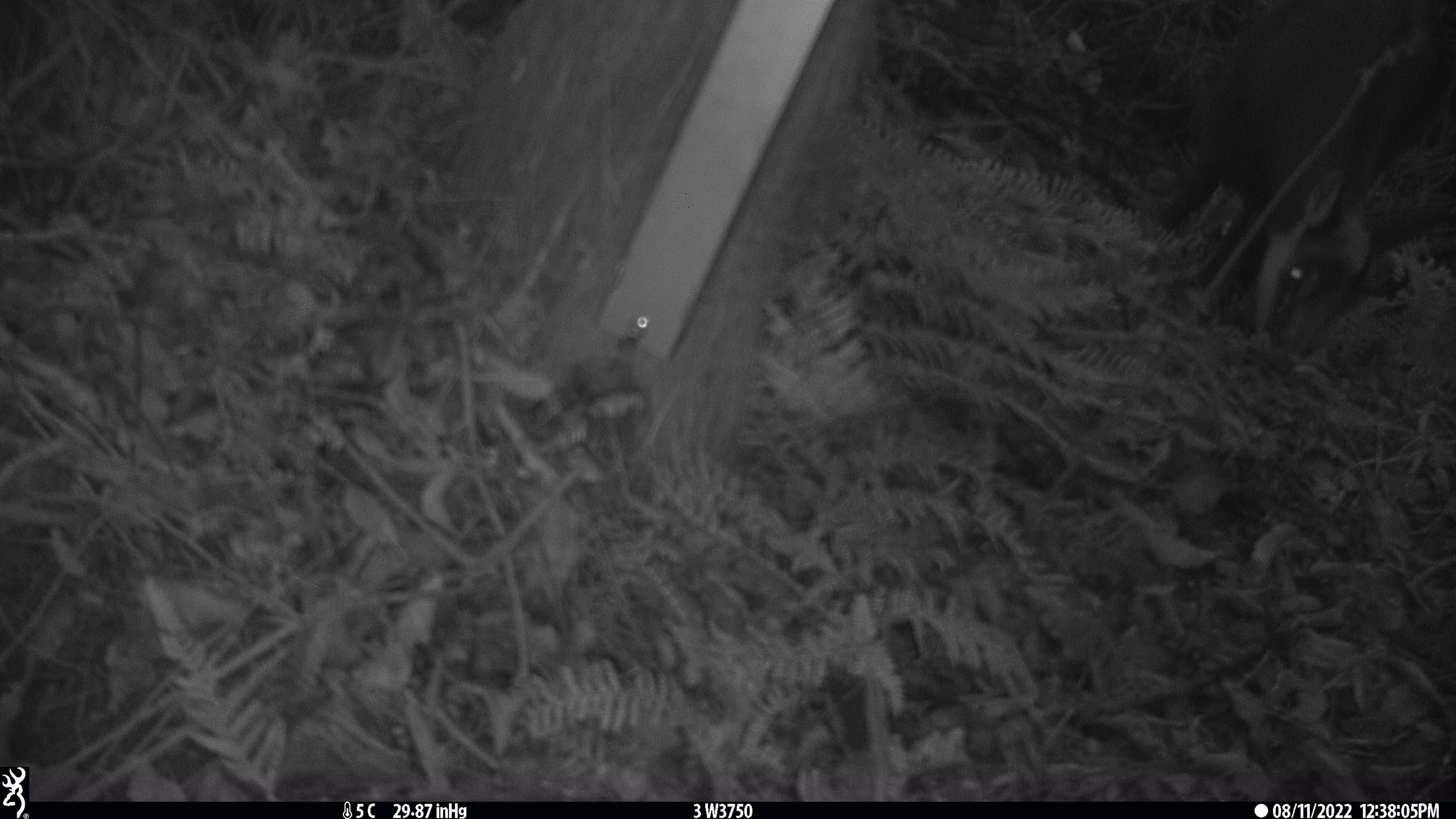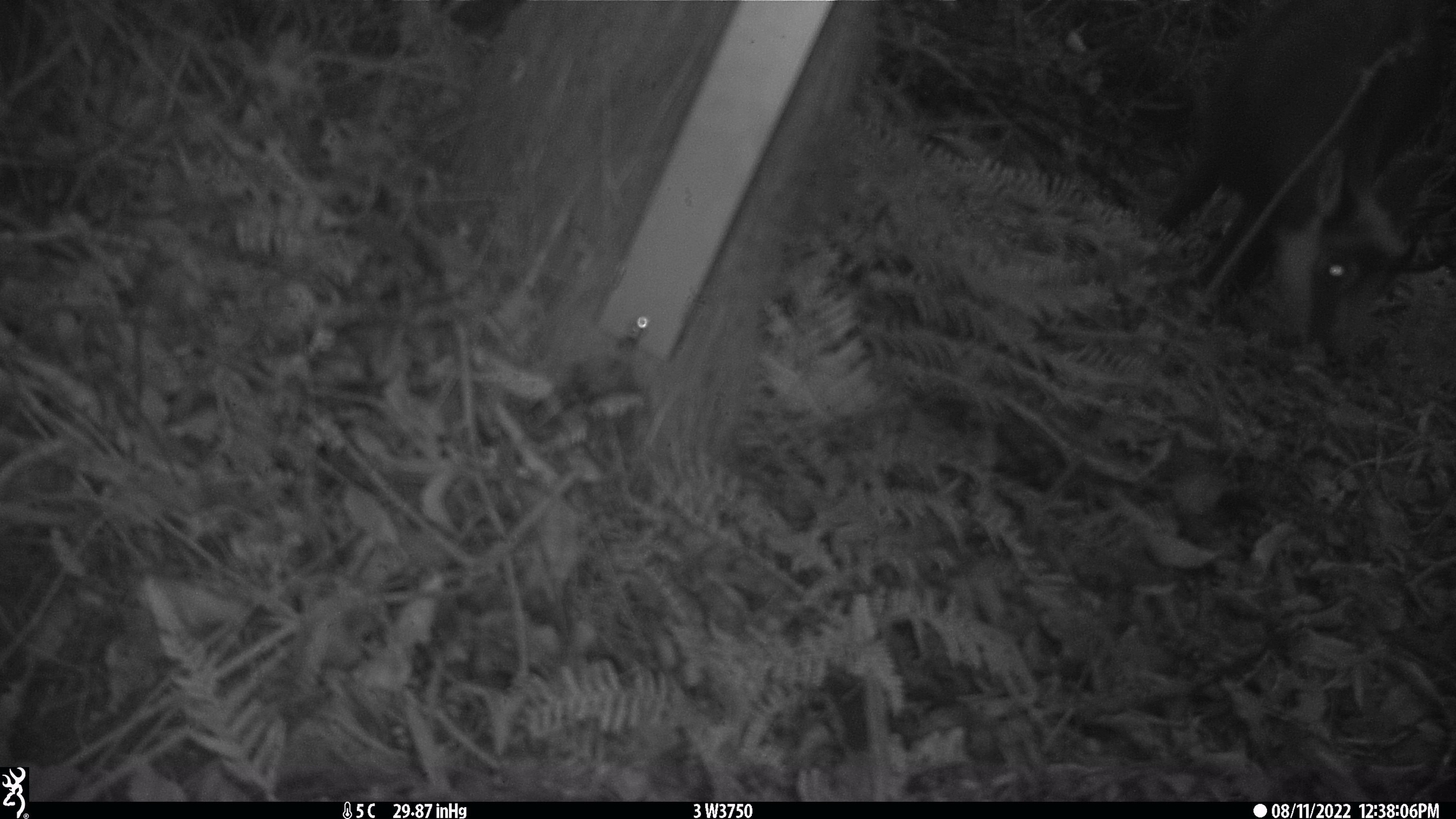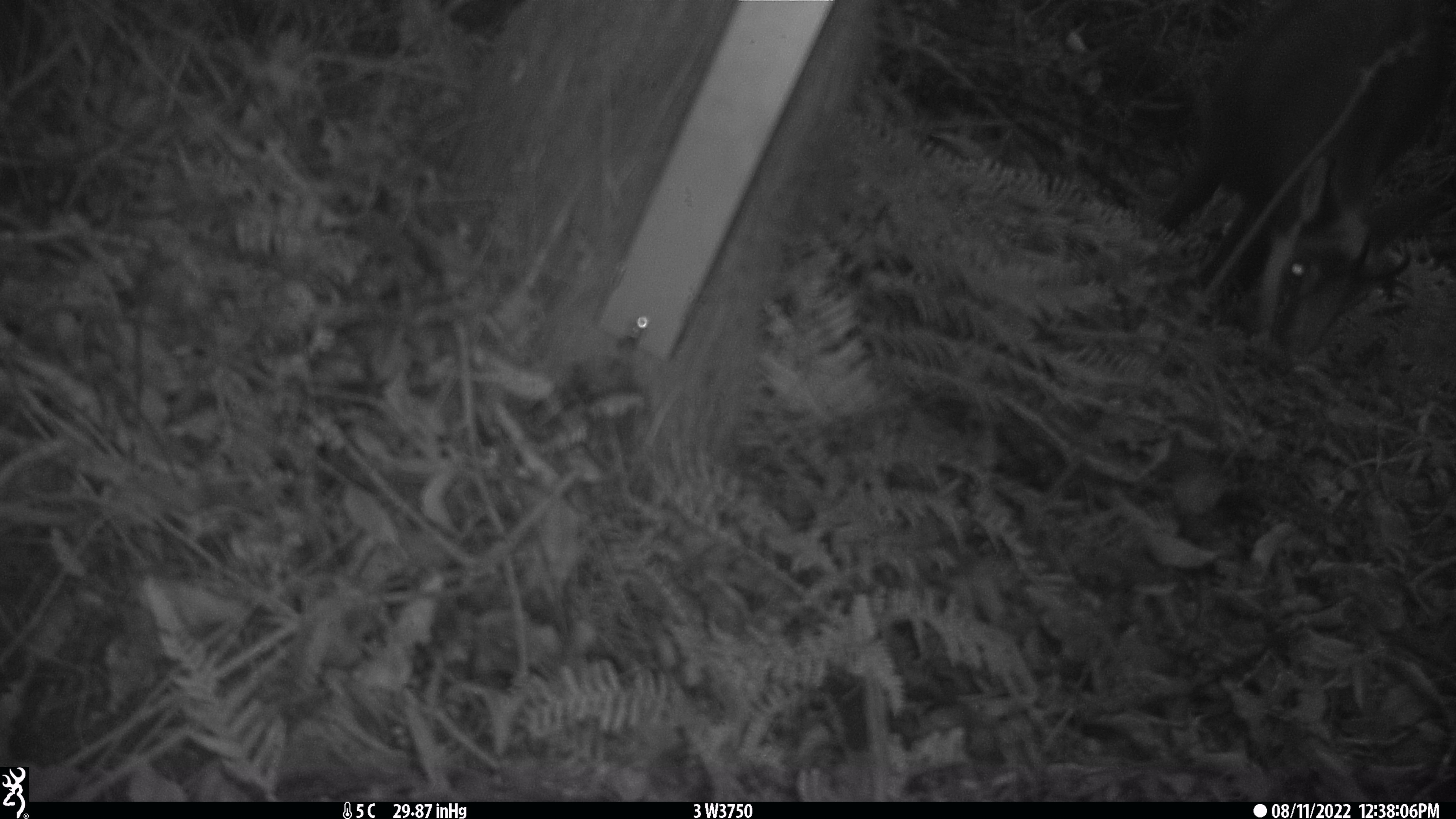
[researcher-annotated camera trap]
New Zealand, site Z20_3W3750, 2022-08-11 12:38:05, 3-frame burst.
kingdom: Animalia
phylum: Chordata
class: Mammalia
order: Artiodactyla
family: Bovidae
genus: Rupicapra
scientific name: Rupicapra rupicapra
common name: alpine chamois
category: chamois